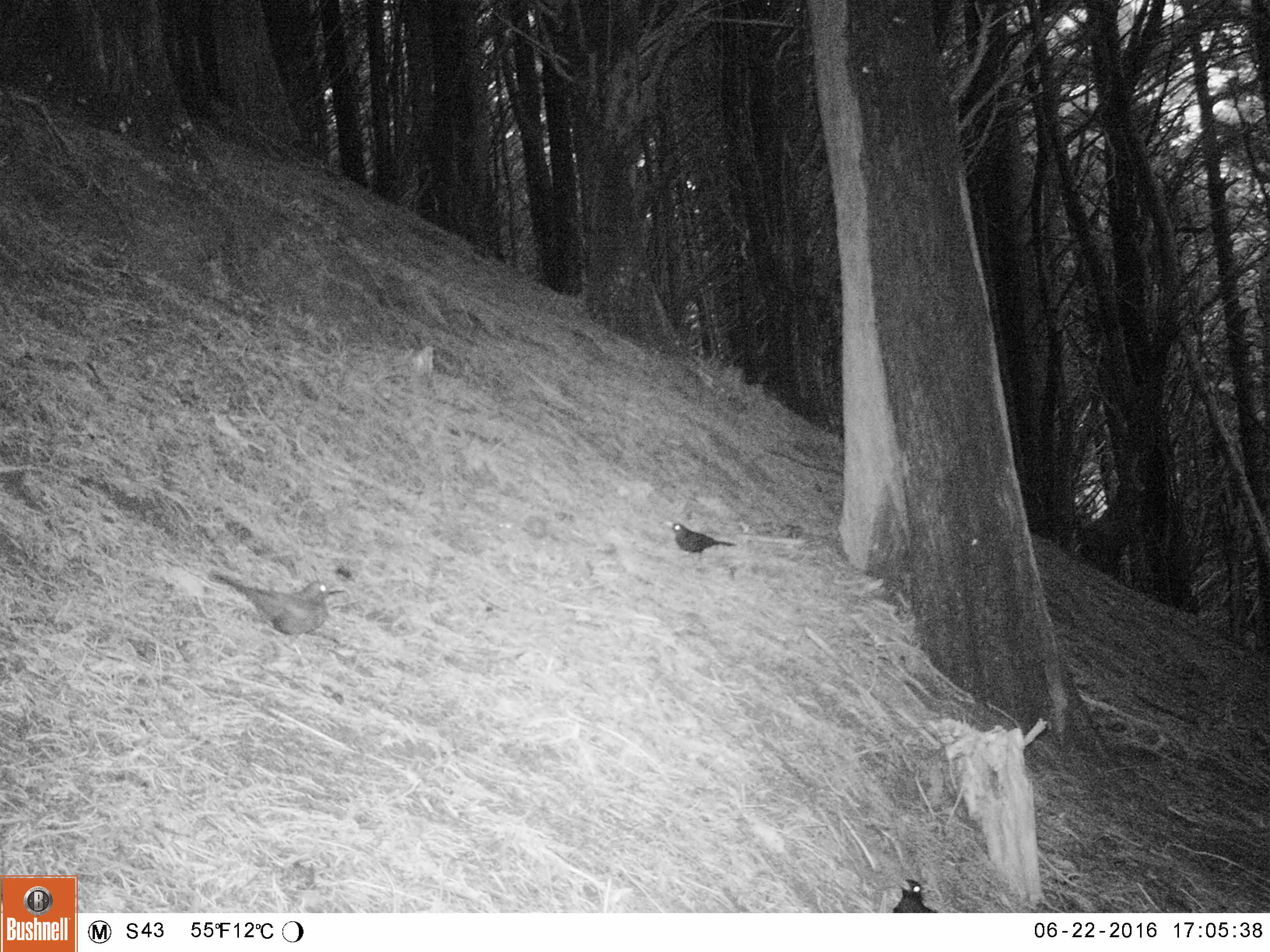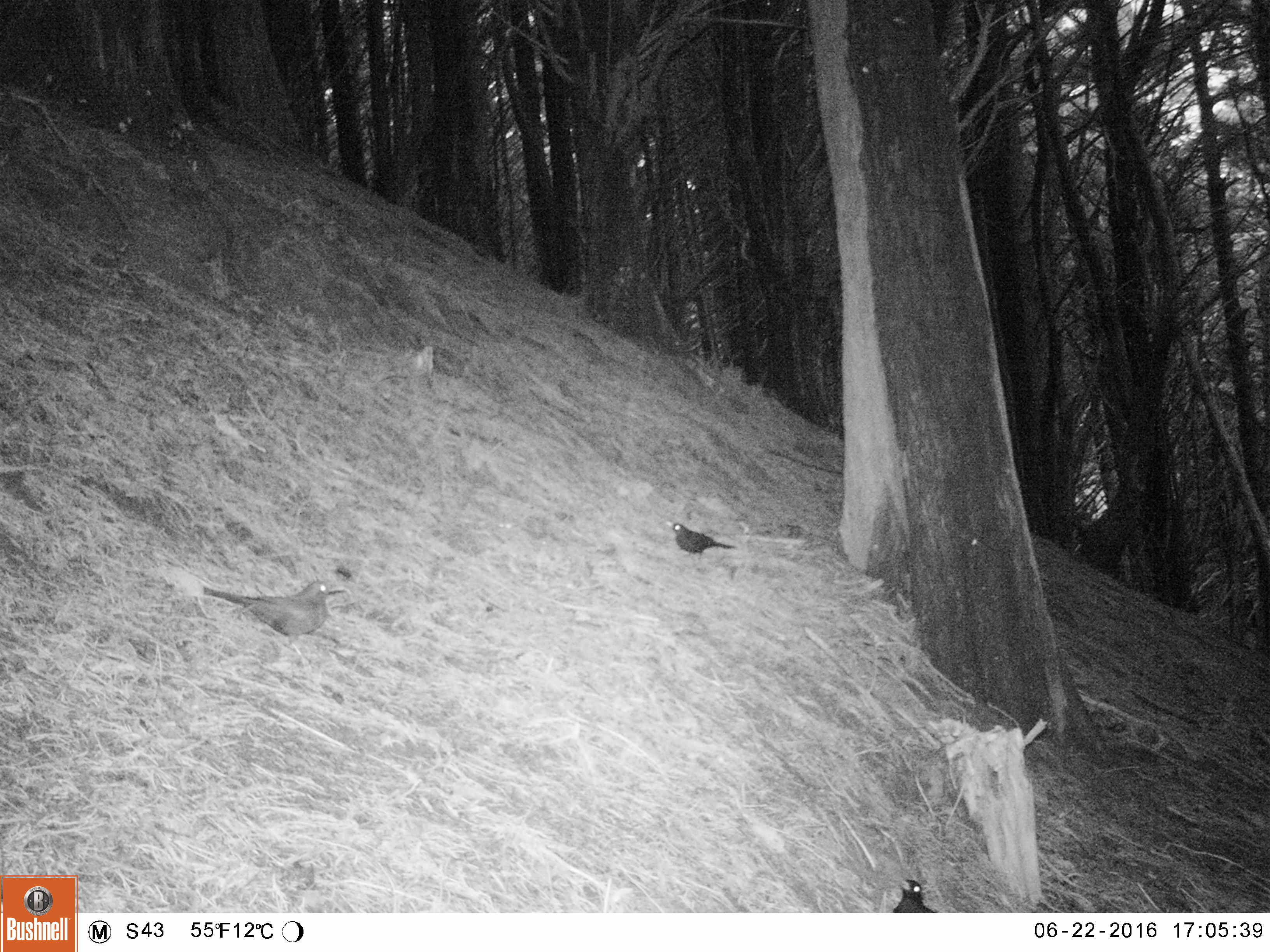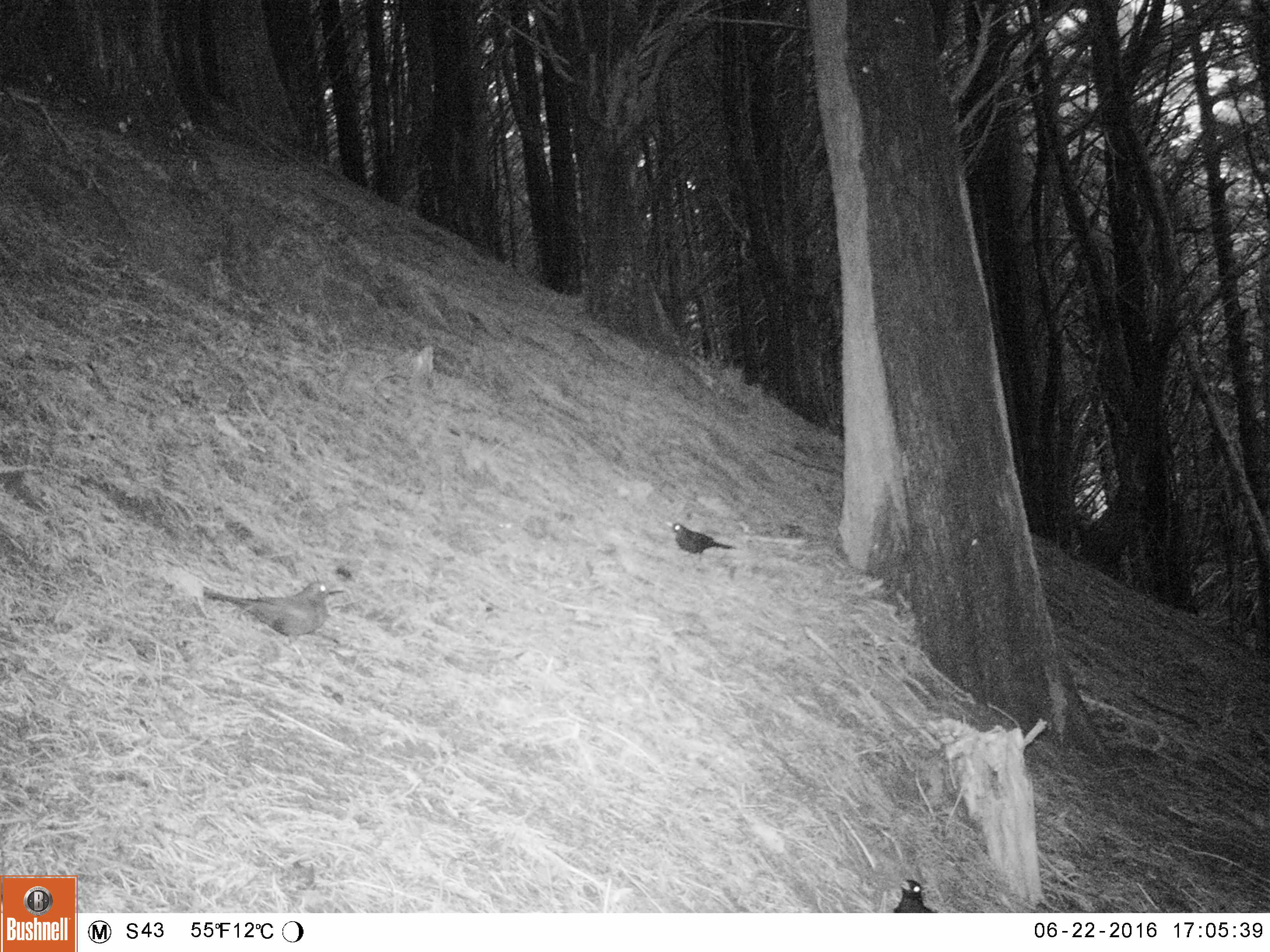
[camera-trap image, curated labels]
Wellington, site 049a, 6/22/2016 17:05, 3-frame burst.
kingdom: Animalia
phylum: Chordata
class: Aves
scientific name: Aves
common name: bird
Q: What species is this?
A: Bird (Aves).